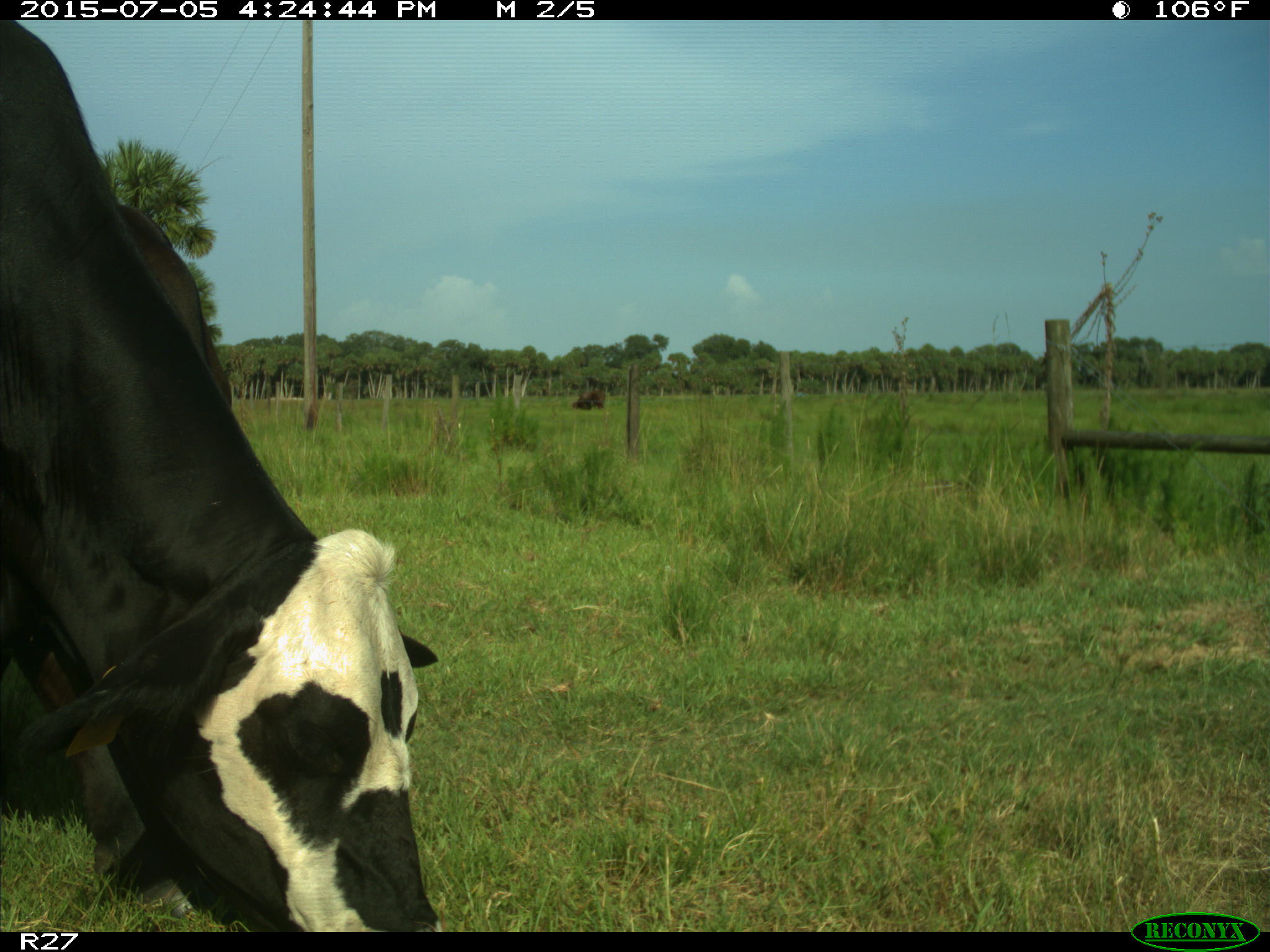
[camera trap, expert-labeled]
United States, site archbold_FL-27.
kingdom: Animalia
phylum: Chordata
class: Mammalia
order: Artiodactyla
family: Bovidae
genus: Bos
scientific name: Bos taurus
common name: domestic cow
Bos taurus (domestic cow).